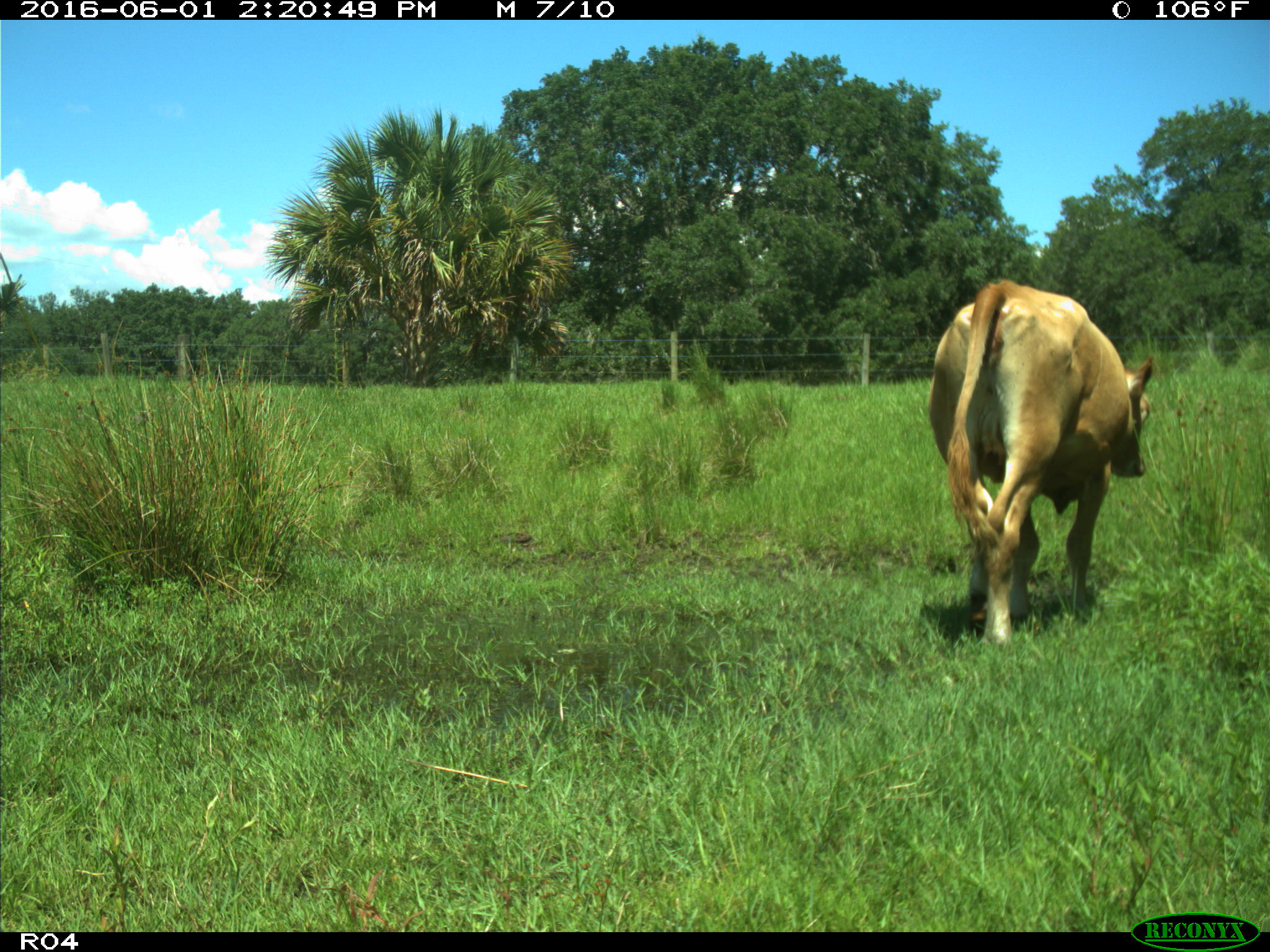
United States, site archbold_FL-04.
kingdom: Animalia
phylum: Chordata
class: Mammalia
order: Artiodactyla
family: Bovidae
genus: Bos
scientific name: Bos taurus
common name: domestic cow